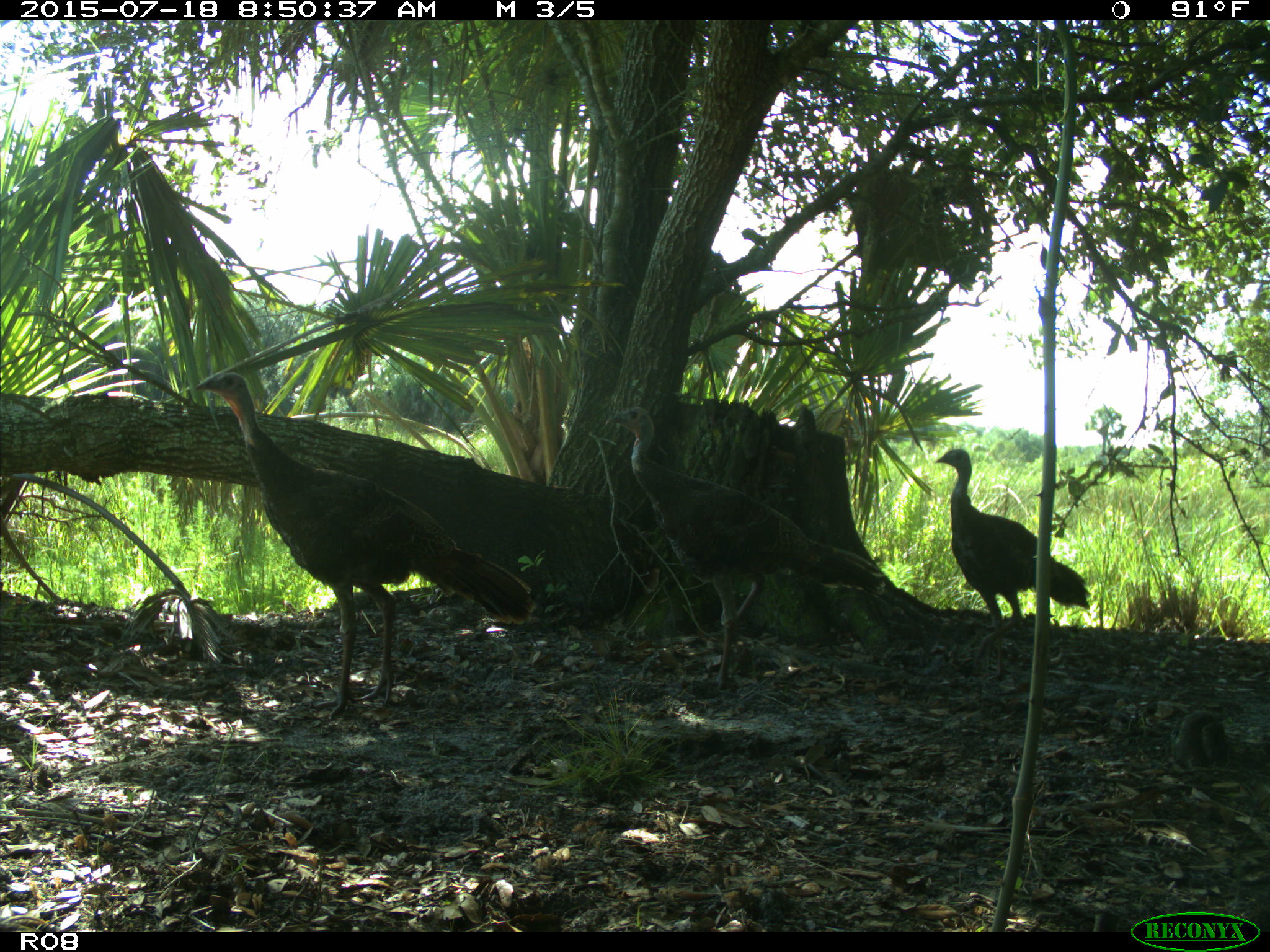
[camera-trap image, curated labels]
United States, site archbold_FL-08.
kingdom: Animalia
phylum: Chordata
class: Aves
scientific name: Aves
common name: birds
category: unidentified bird